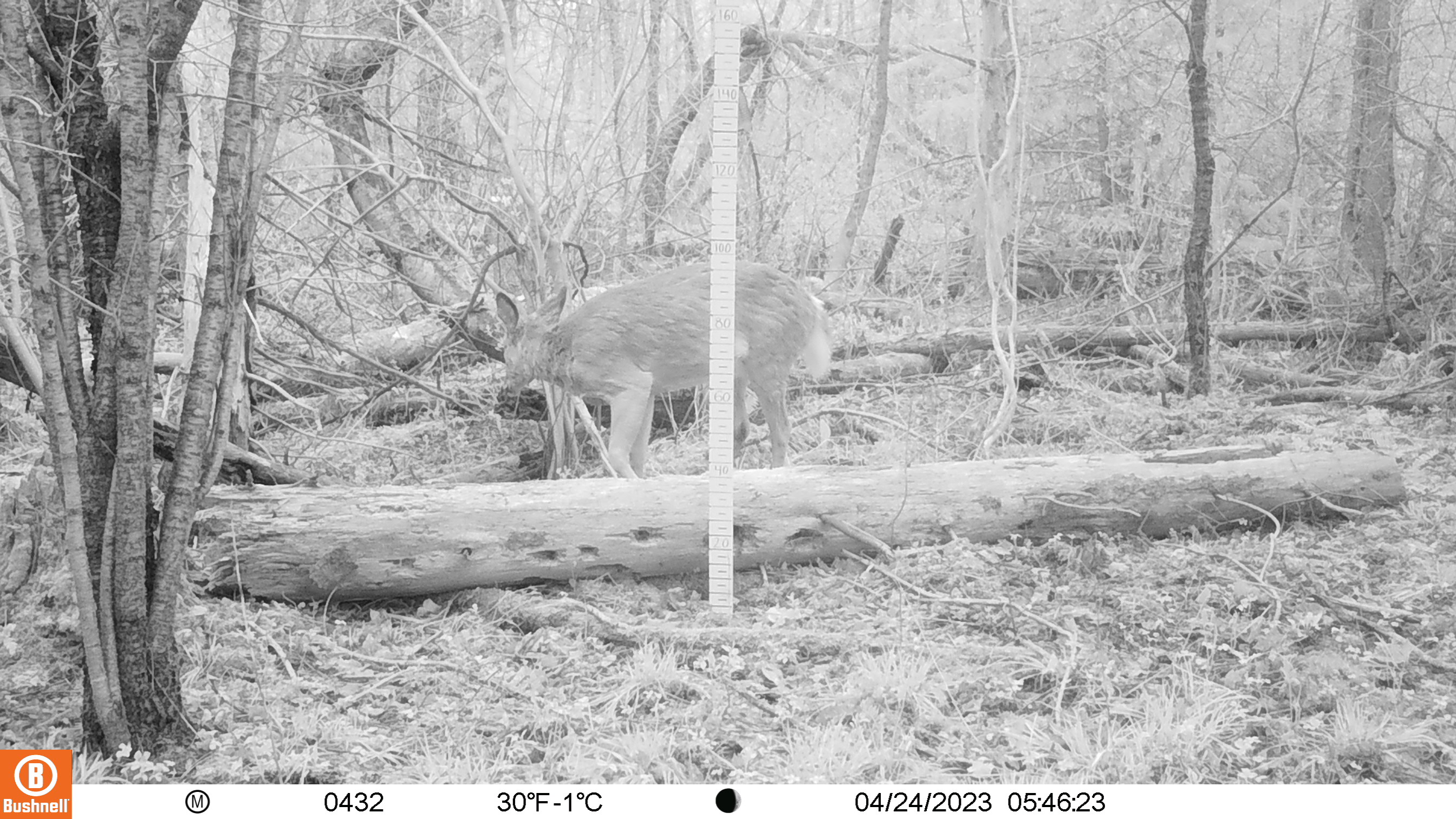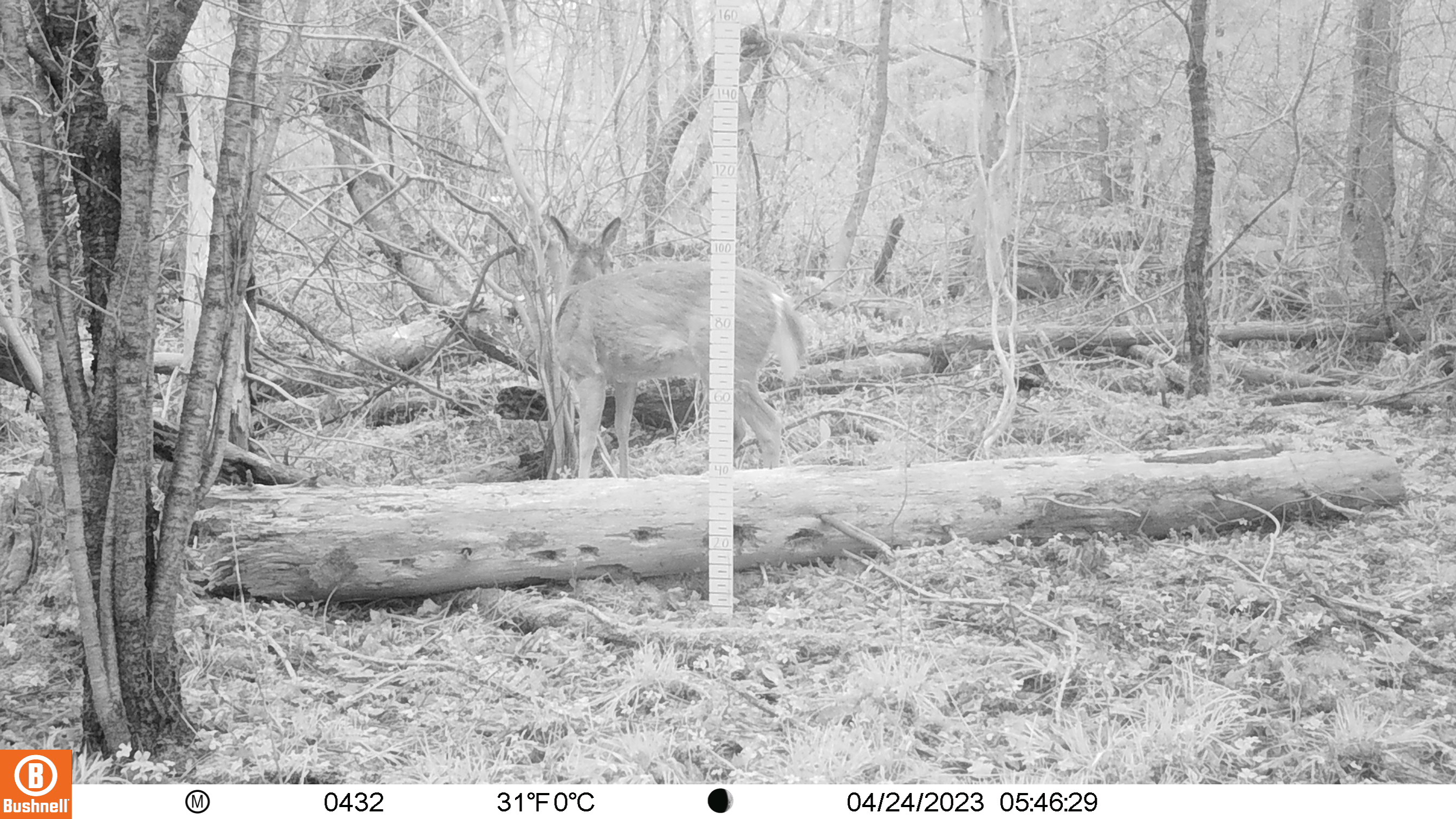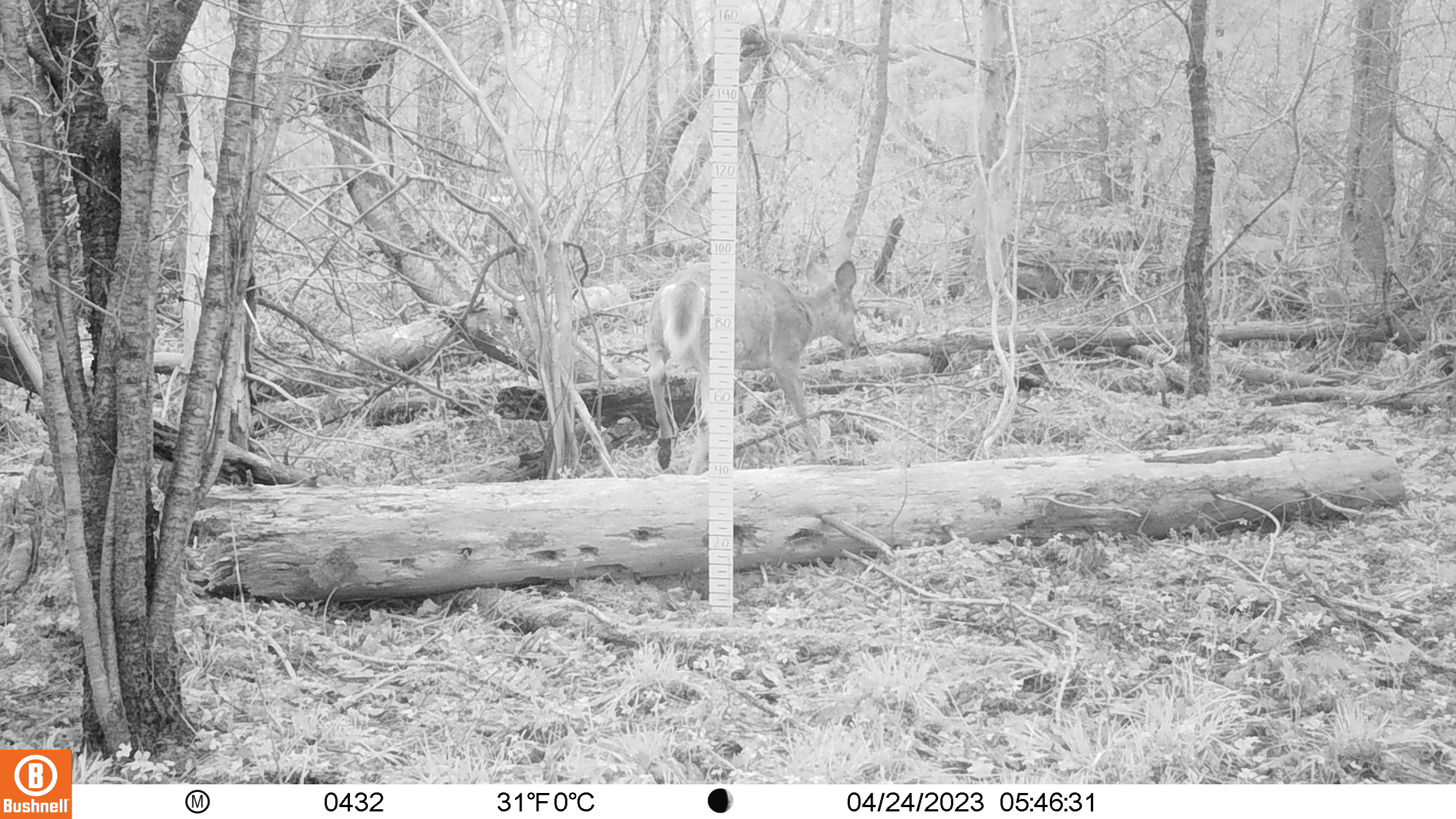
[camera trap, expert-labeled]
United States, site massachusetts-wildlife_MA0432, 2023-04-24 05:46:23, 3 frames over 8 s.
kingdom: Animalia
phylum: Chordata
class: Mammalia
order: Artiodactyla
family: Cervidae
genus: Odocoileus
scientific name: Odocoileus virginianus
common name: white-tailed deer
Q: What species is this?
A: White-tailed deer (Odocoileus virginianus).